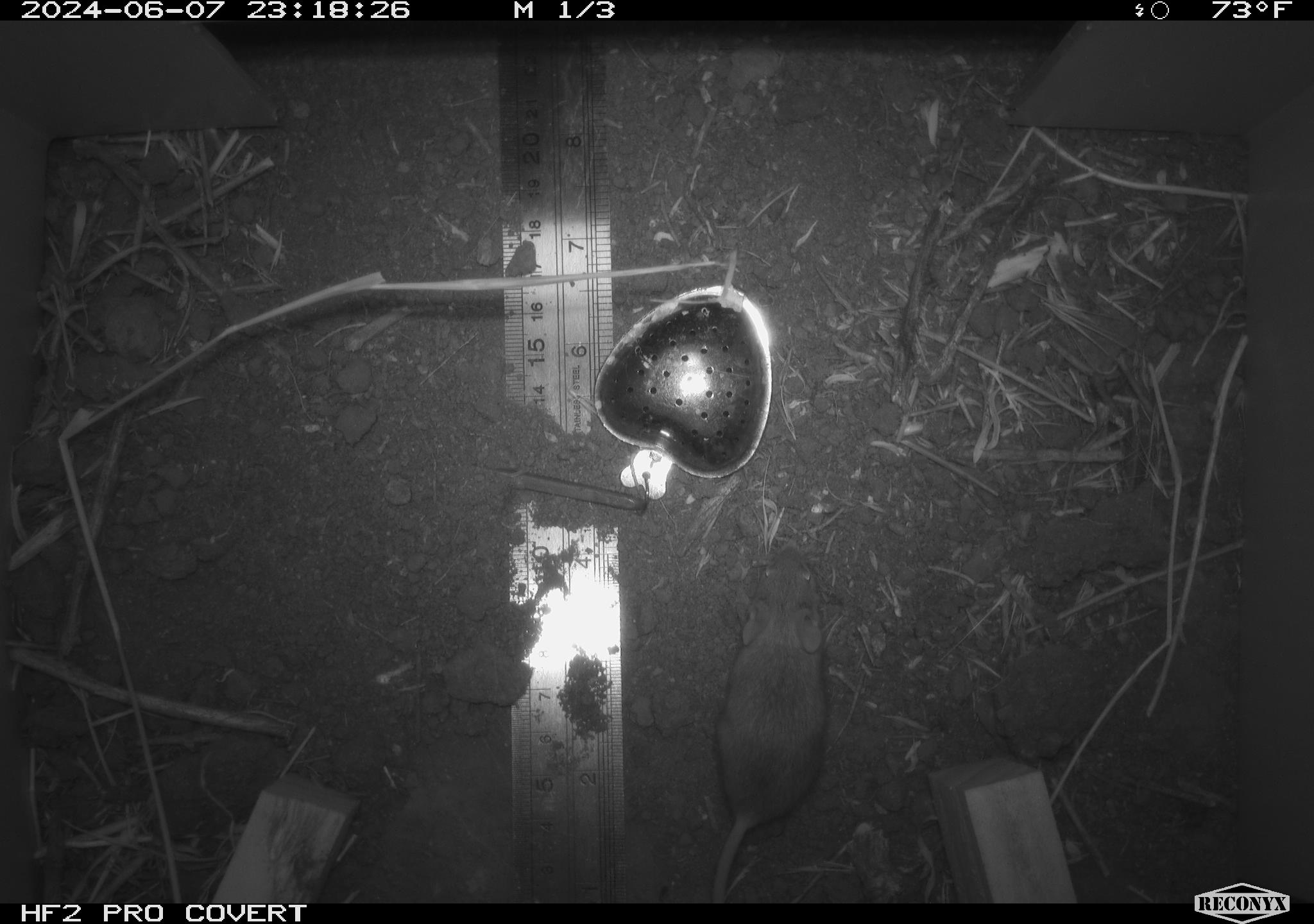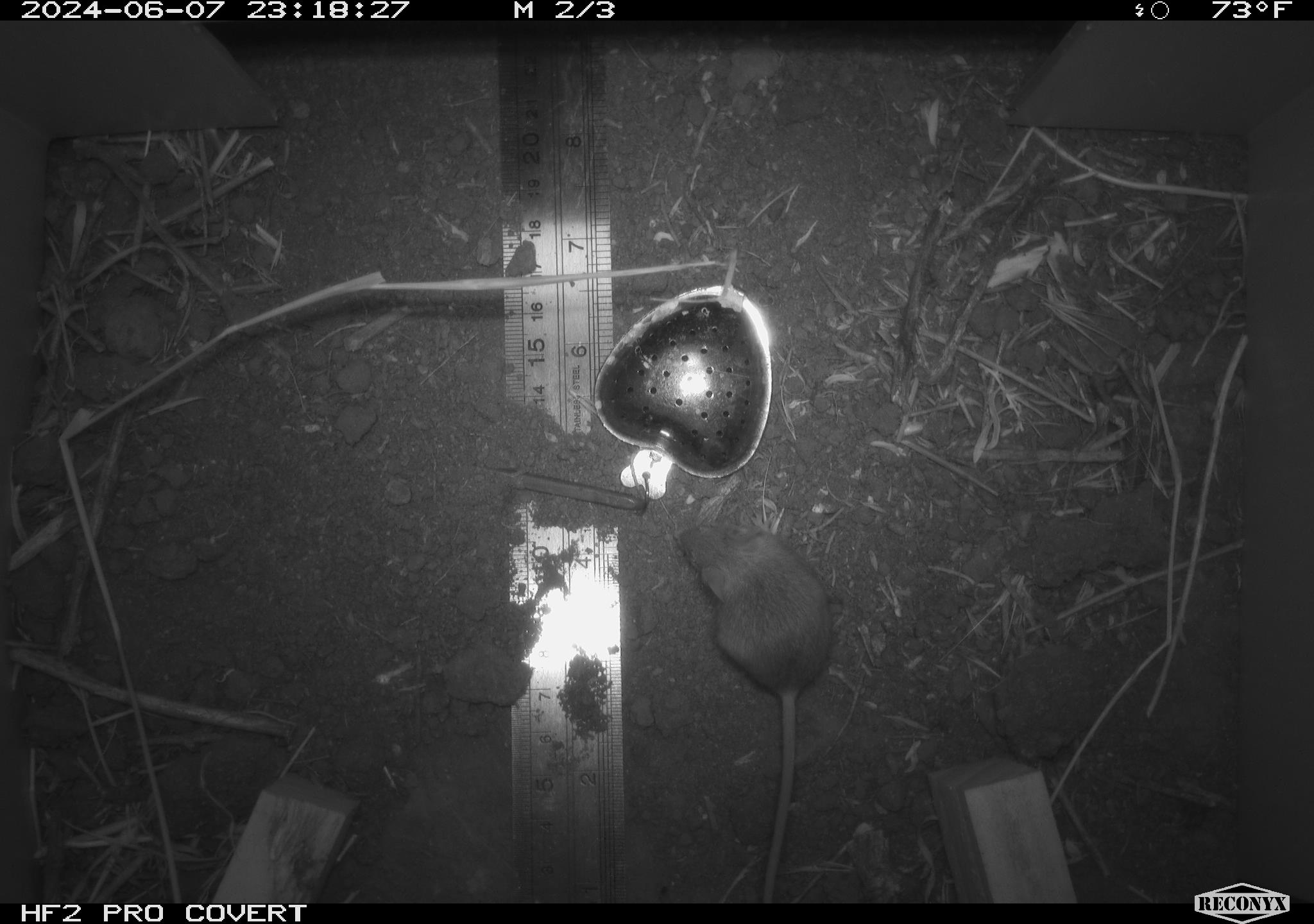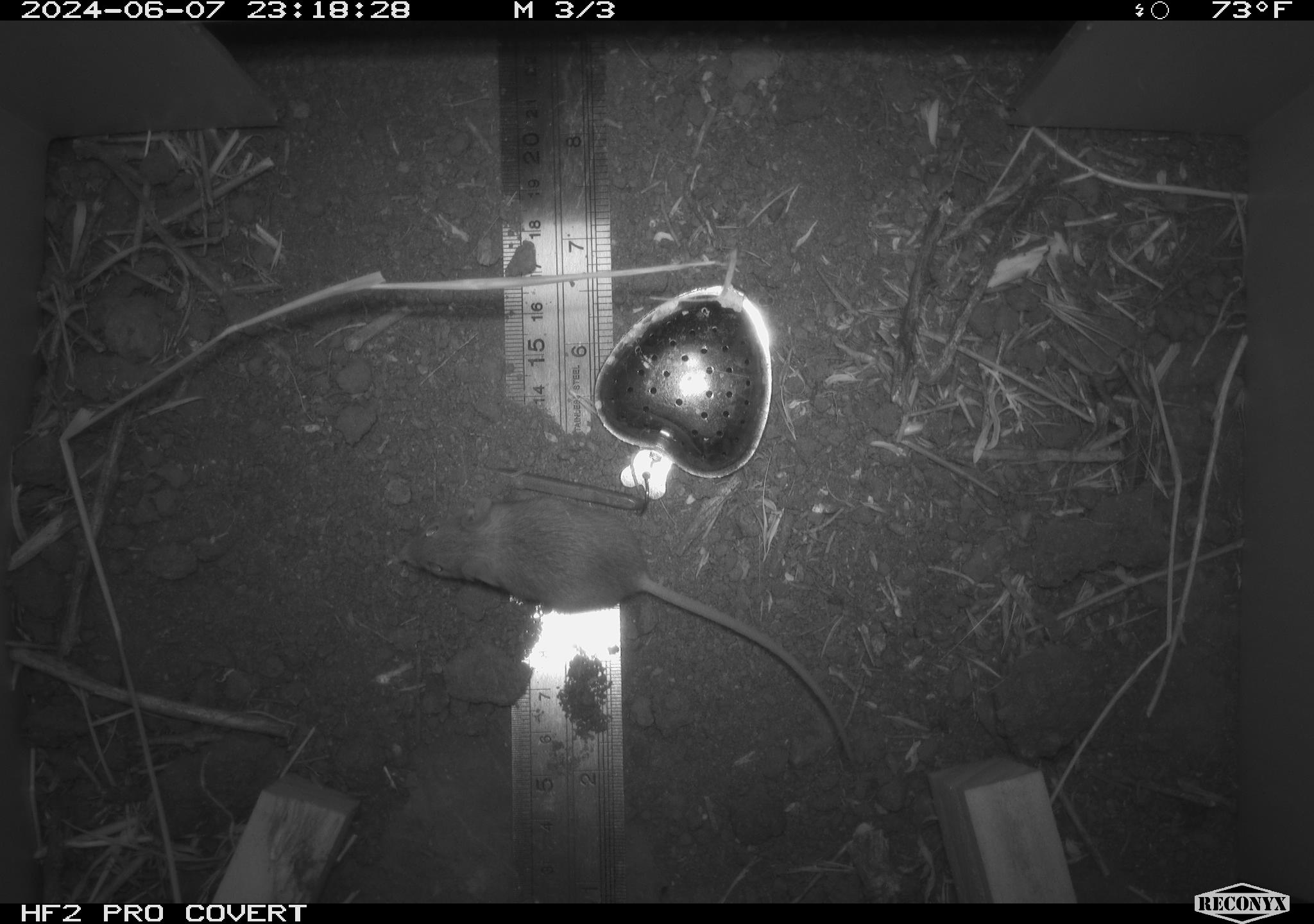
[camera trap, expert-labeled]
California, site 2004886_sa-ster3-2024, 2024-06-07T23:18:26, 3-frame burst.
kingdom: Animalia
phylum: Chordata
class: Mammalia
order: Rodentia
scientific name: Rodentia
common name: mouse species